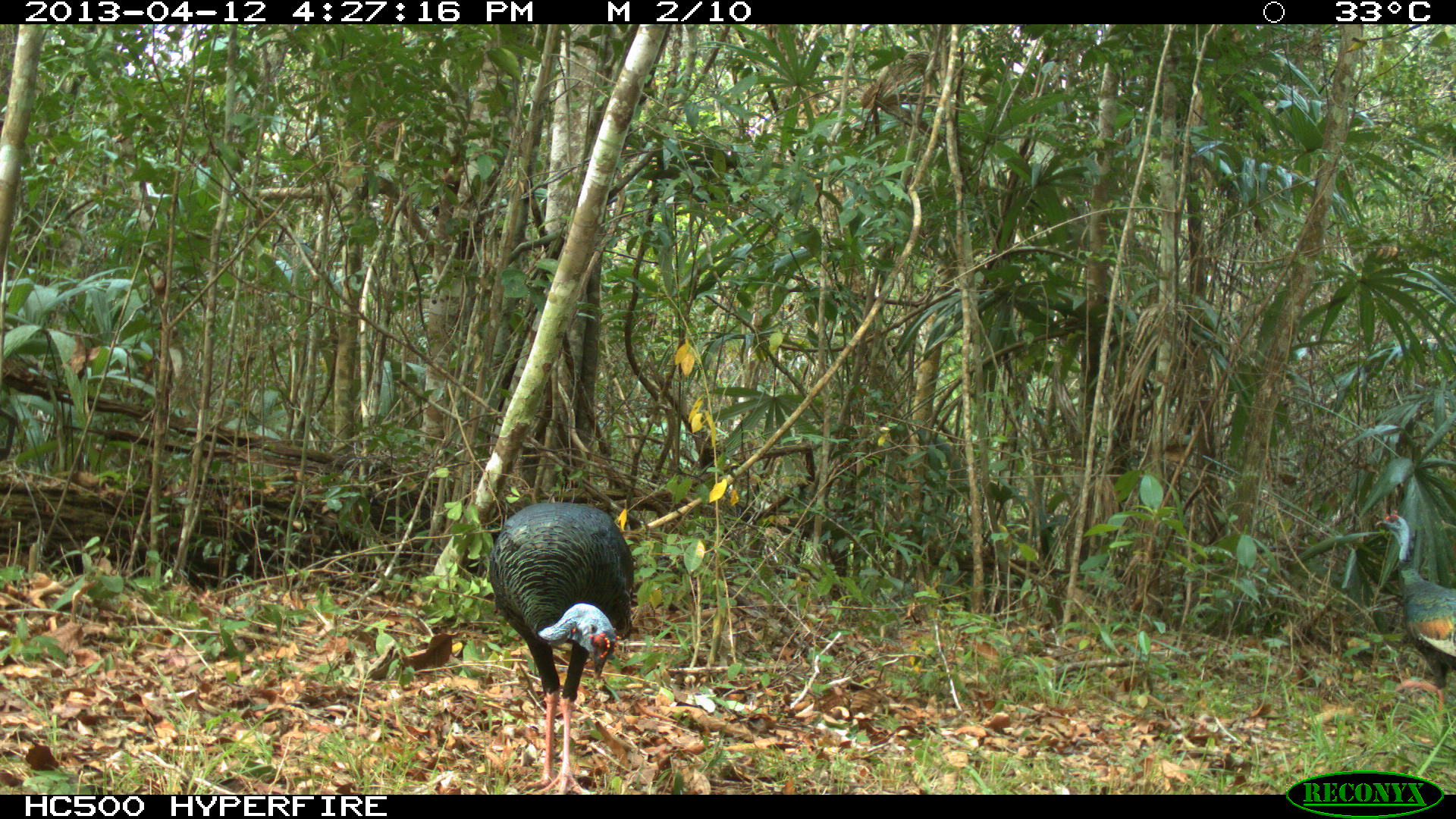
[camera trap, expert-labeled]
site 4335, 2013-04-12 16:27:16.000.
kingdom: Animalia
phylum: Chordata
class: Aves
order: Galliformes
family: Phasianidae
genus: Meleagris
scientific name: Meleagris ocellata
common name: ocellated turkey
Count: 2.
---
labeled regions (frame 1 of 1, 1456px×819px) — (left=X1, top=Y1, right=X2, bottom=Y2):
meleagris ocellata: (left=483, top=499, right=635, bottom=795); (left=1371, top=507, right=1456, bottom=744)